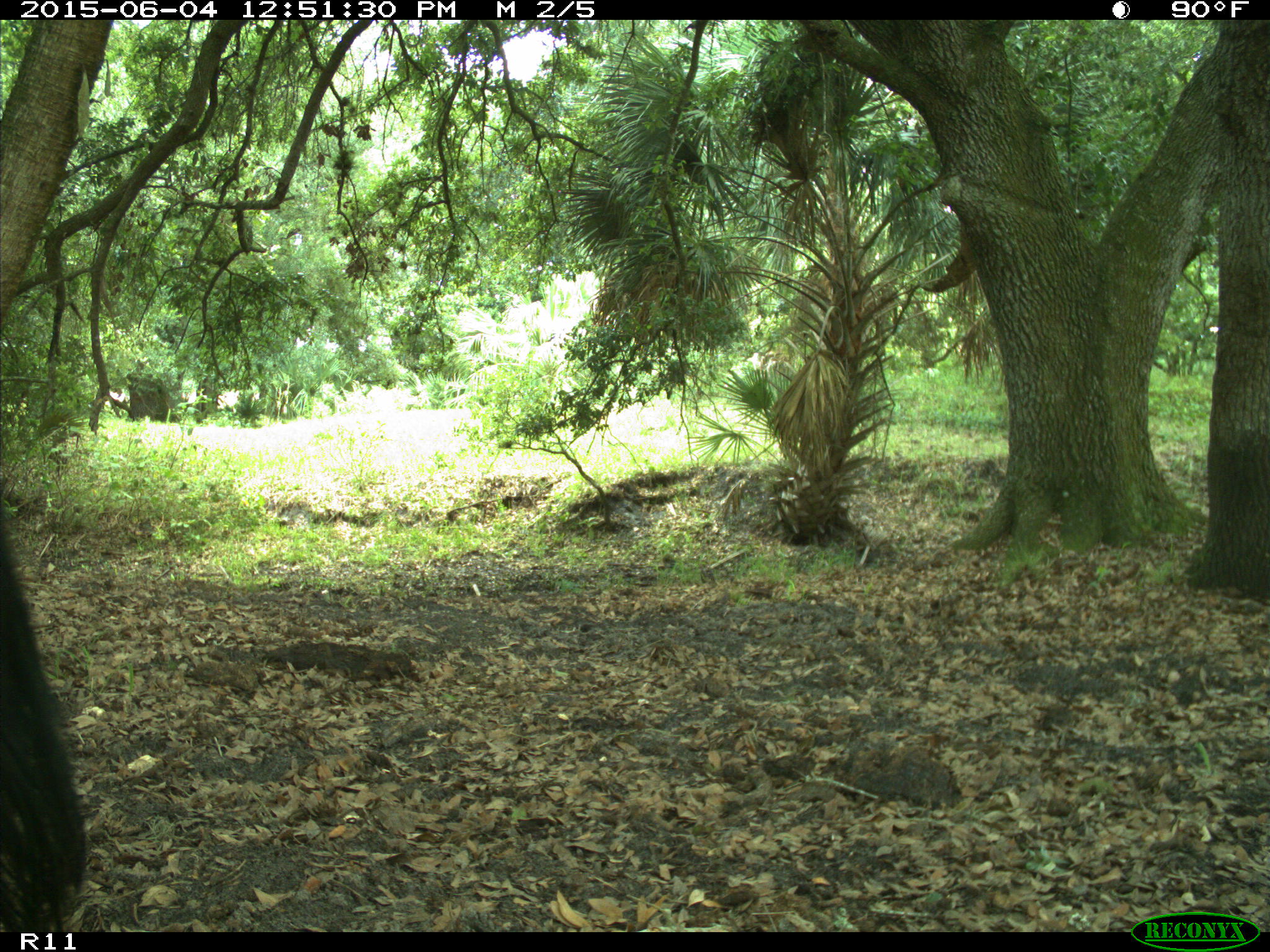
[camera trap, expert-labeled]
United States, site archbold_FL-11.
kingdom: Animalia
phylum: Chordata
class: Mammalia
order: Artiodactyla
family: Bovidae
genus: Bos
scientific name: Bos taurus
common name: domestic cow